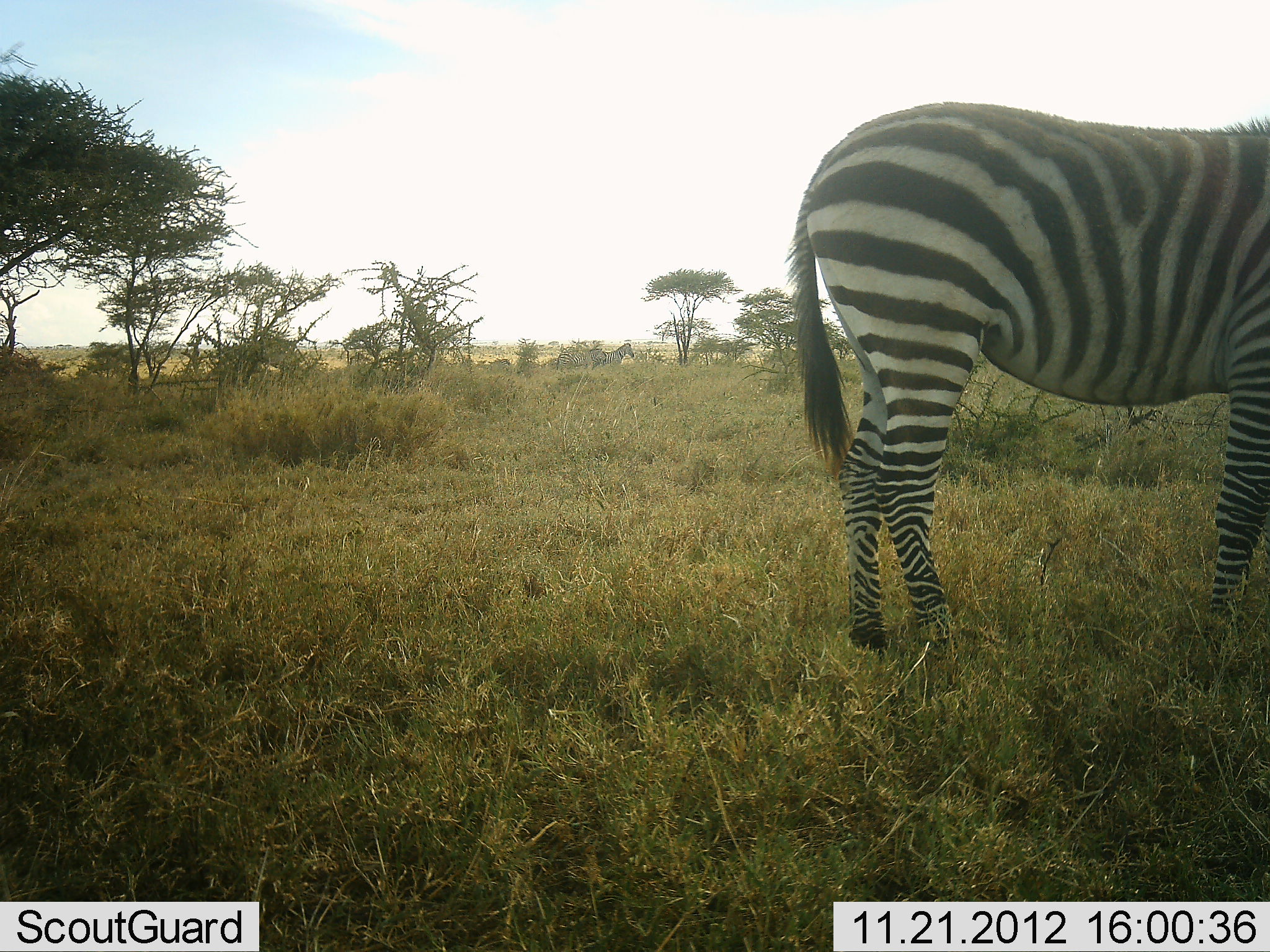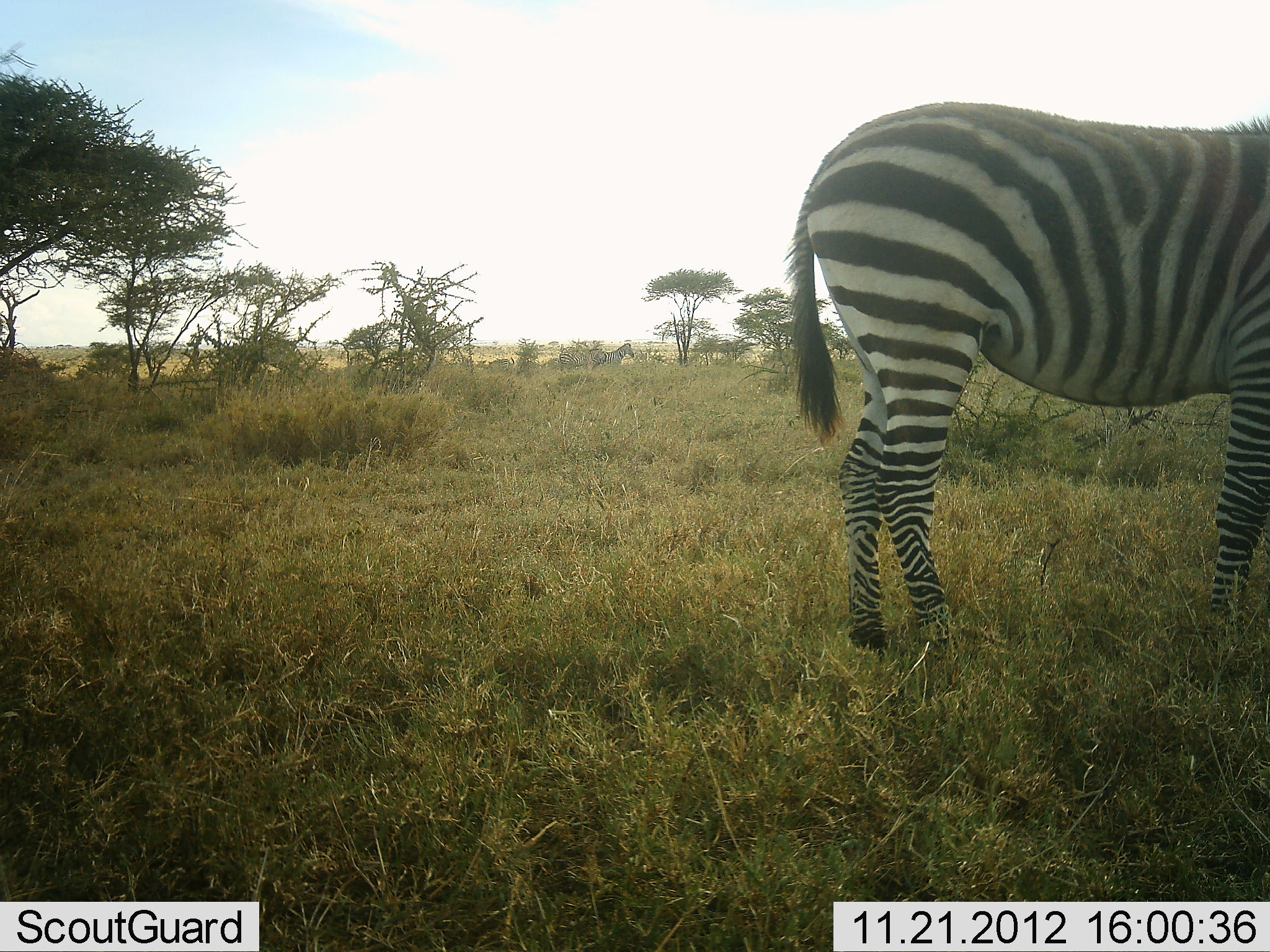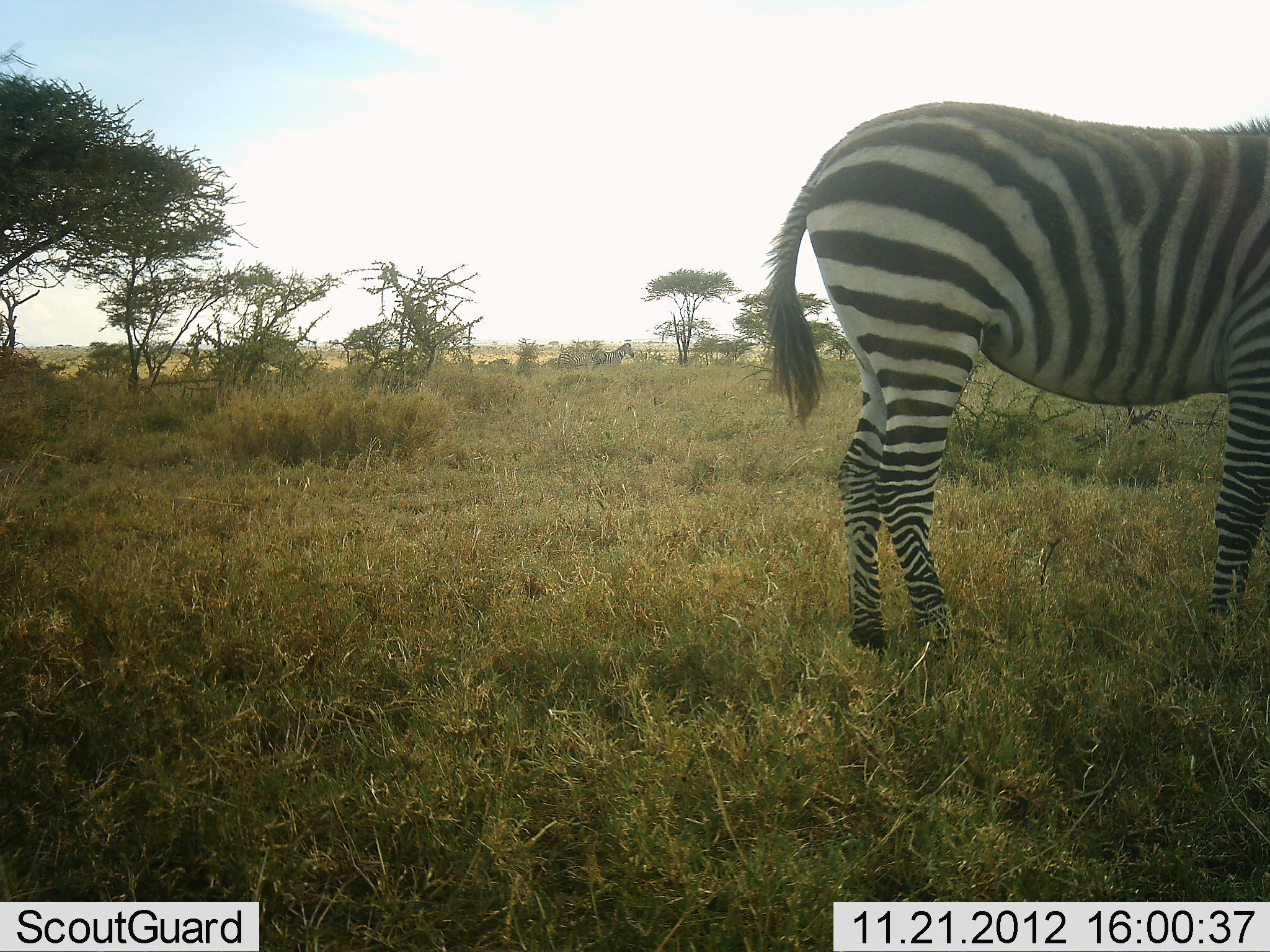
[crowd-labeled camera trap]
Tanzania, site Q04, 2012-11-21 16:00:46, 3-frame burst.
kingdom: Animalia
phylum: Chordata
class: Mammalia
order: Perissodactyla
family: Equidae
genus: Equus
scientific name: Equus quagga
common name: plains zebra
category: zebra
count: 1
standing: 100%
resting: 0%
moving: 0%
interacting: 0%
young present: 0%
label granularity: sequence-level